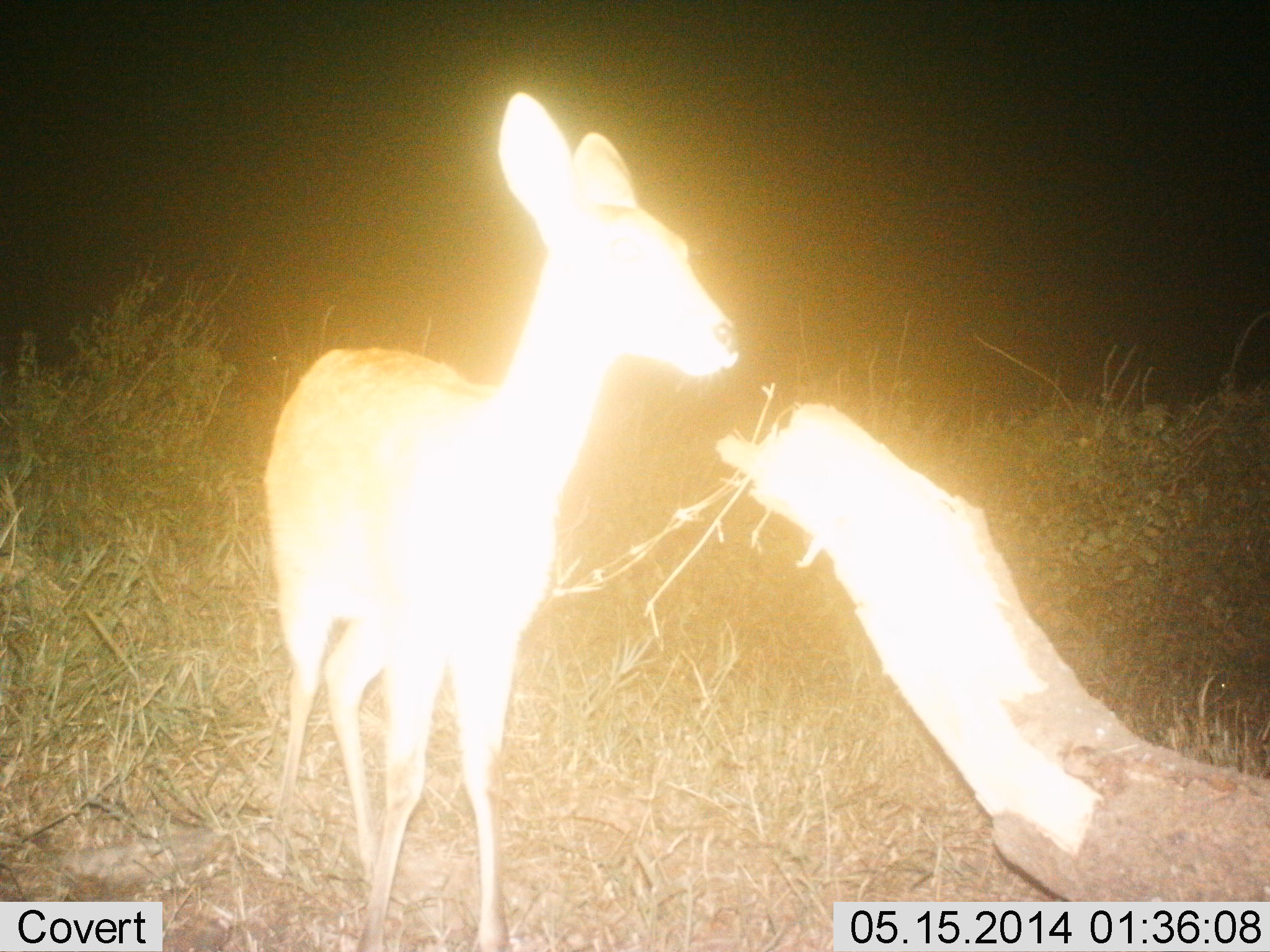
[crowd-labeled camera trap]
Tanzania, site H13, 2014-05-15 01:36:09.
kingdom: Animalia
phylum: Chordata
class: Mammalia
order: Artiodactyla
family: Bovidae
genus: Redunca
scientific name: Redunca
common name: reedbuck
Reedbuck (Redunca), count 1. Behavior (volunteer vote fractions): standing 90%, resting 0%, moving 0%, interacting 0%. Young present (vote fraction): 0%. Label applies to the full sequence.